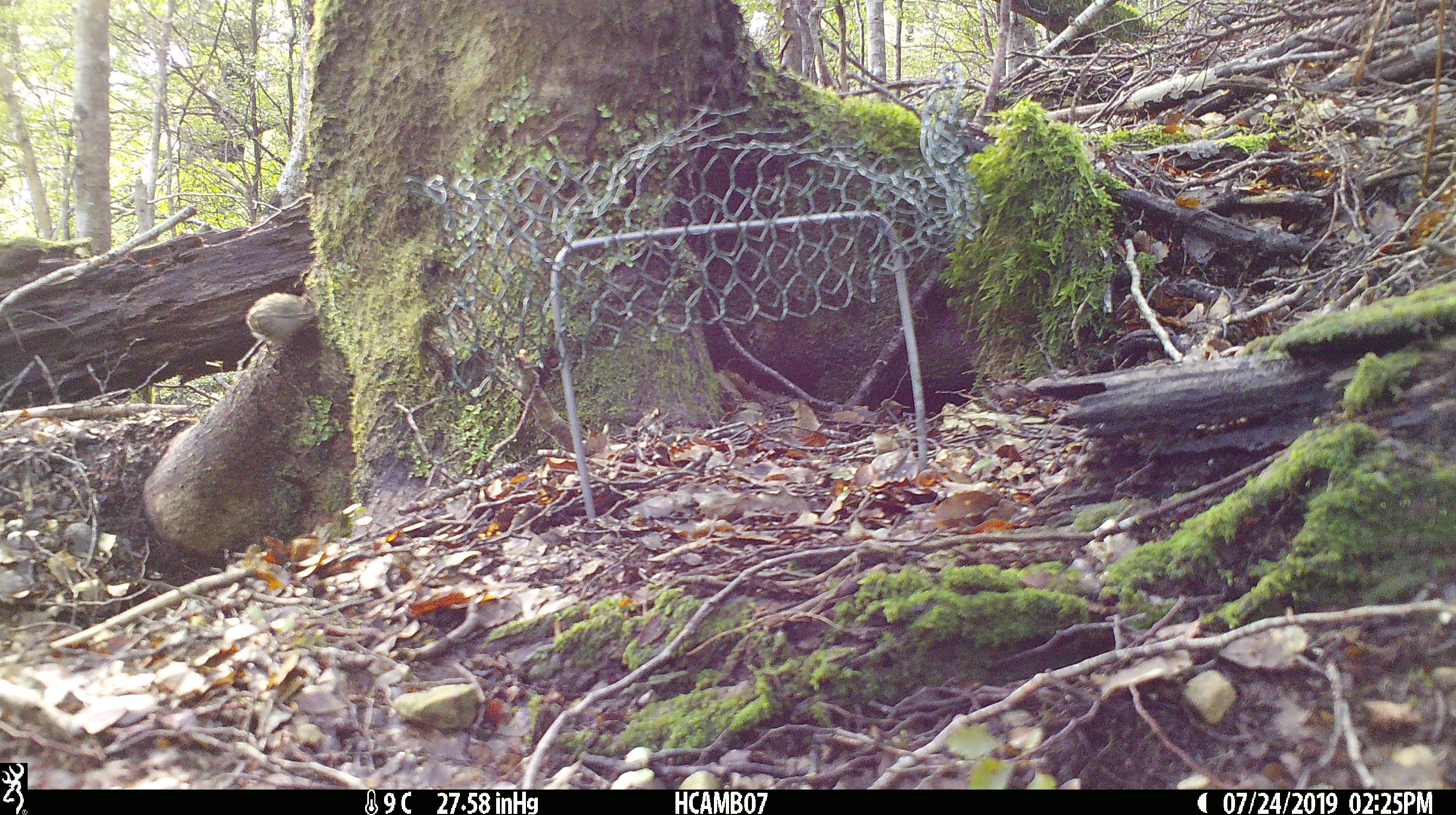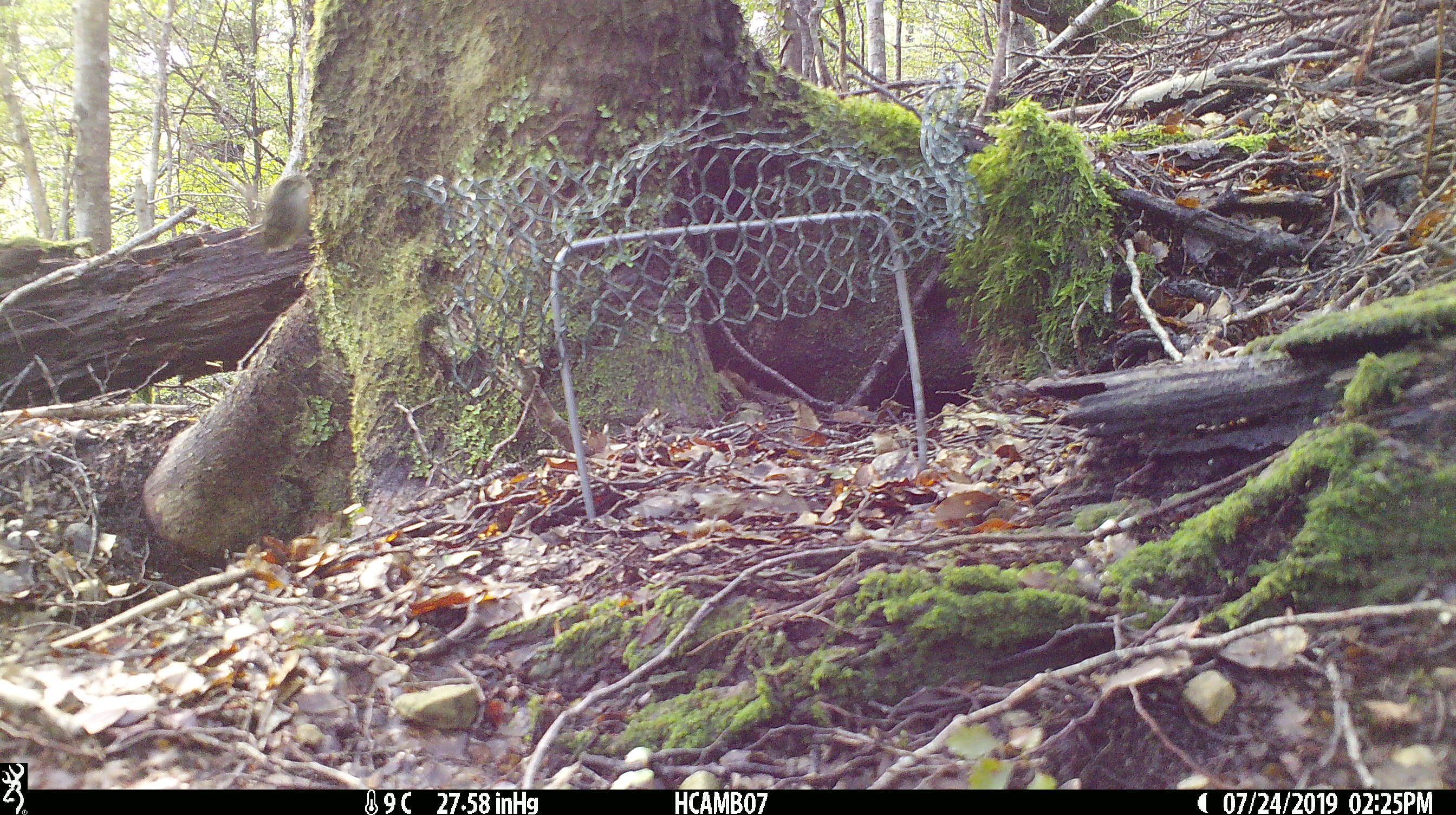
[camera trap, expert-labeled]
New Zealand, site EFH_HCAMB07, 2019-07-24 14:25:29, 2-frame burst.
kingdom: Animalia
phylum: Chordata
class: Aves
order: Passeriformes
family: Acanthisittidae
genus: Acanthisitta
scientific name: Acanthisitta chloris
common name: rifleman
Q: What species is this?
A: Rifleman (Acanthisitta chloris).